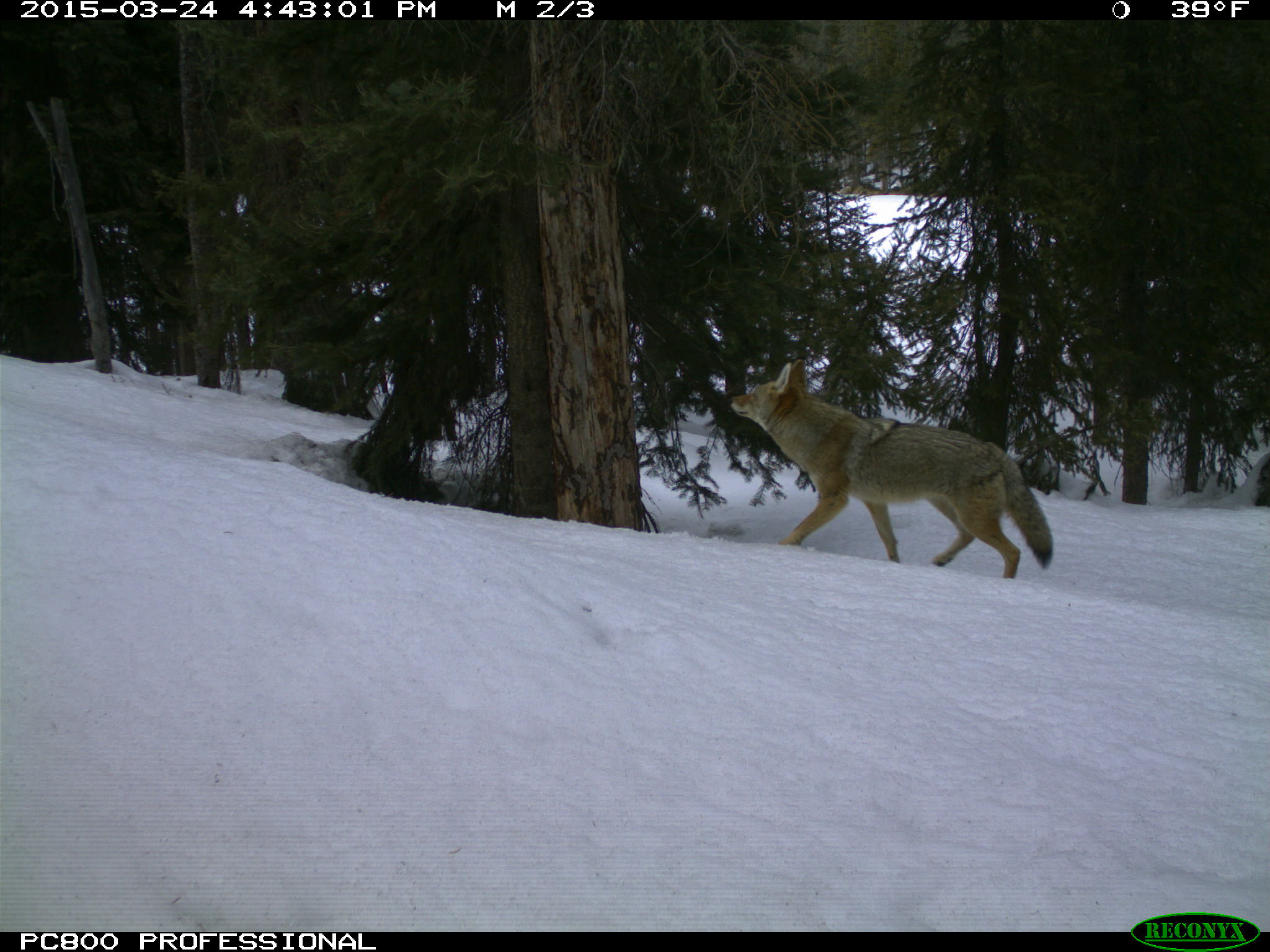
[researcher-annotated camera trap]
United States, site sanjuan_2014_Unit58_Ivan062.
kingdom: Animalia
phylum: Chordata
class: Mammalia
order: Carnivora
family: Canidae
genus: Canis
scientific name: Canis latrans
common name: coyote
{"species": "Canis latrans (coyote)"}